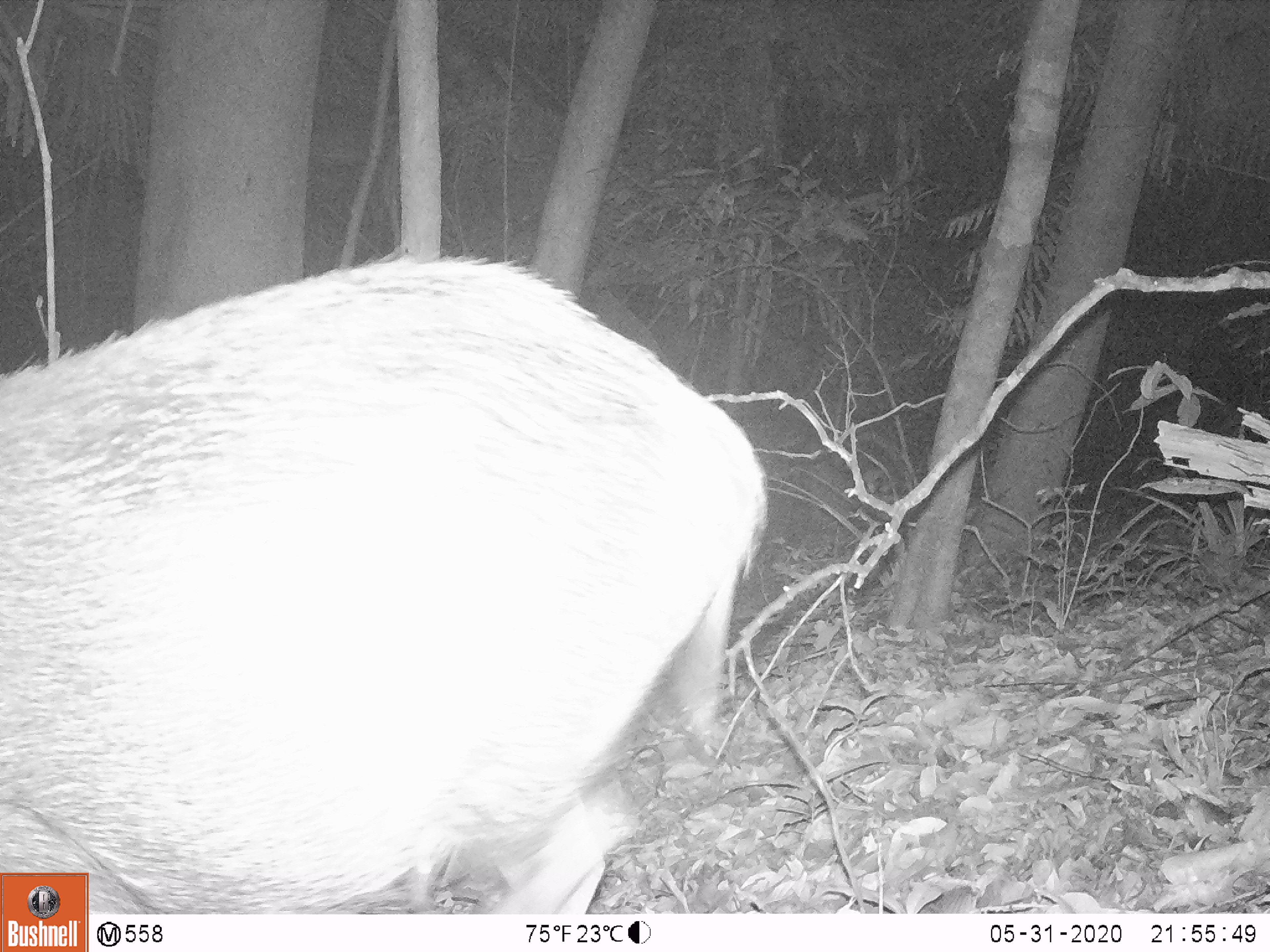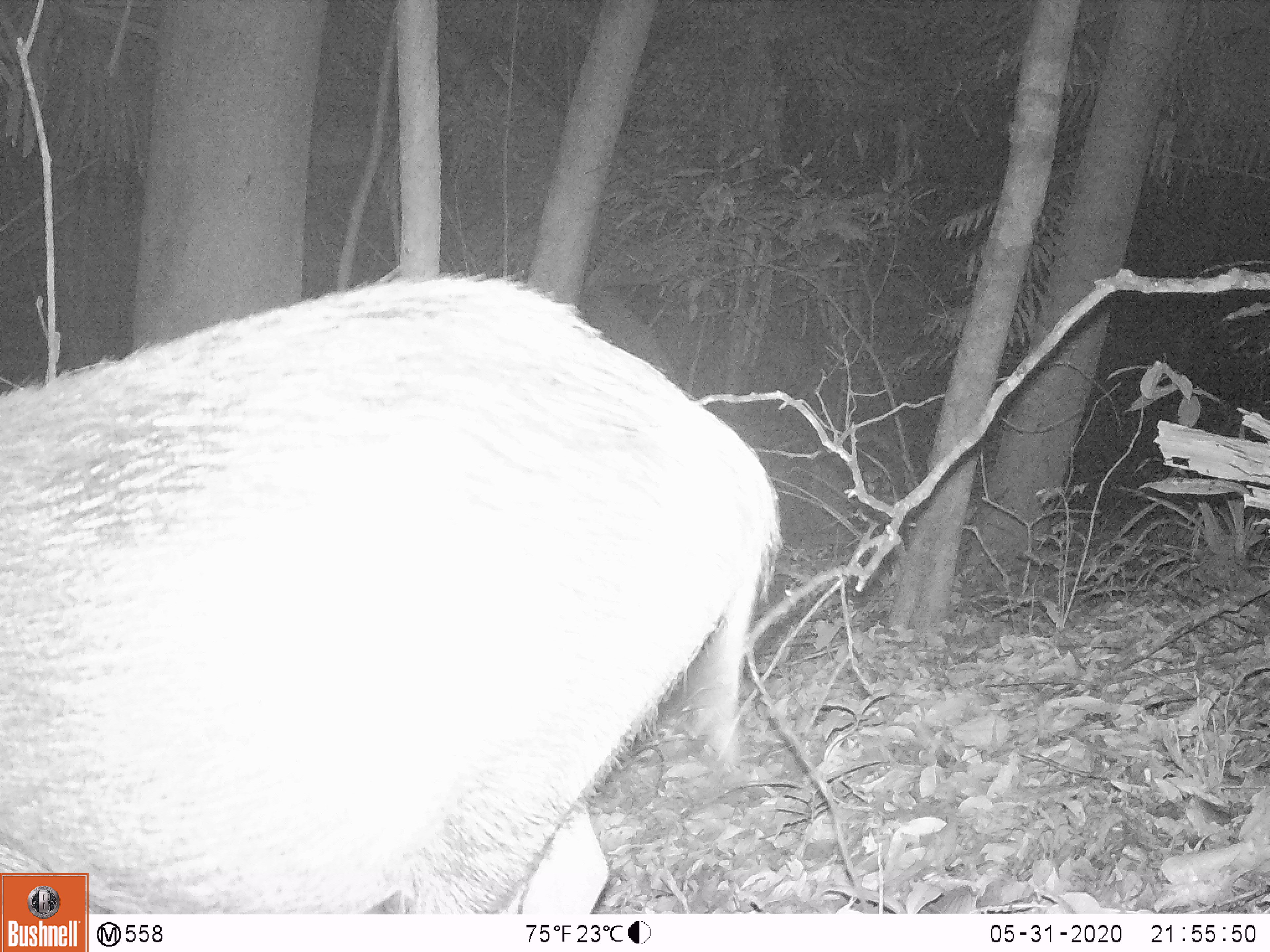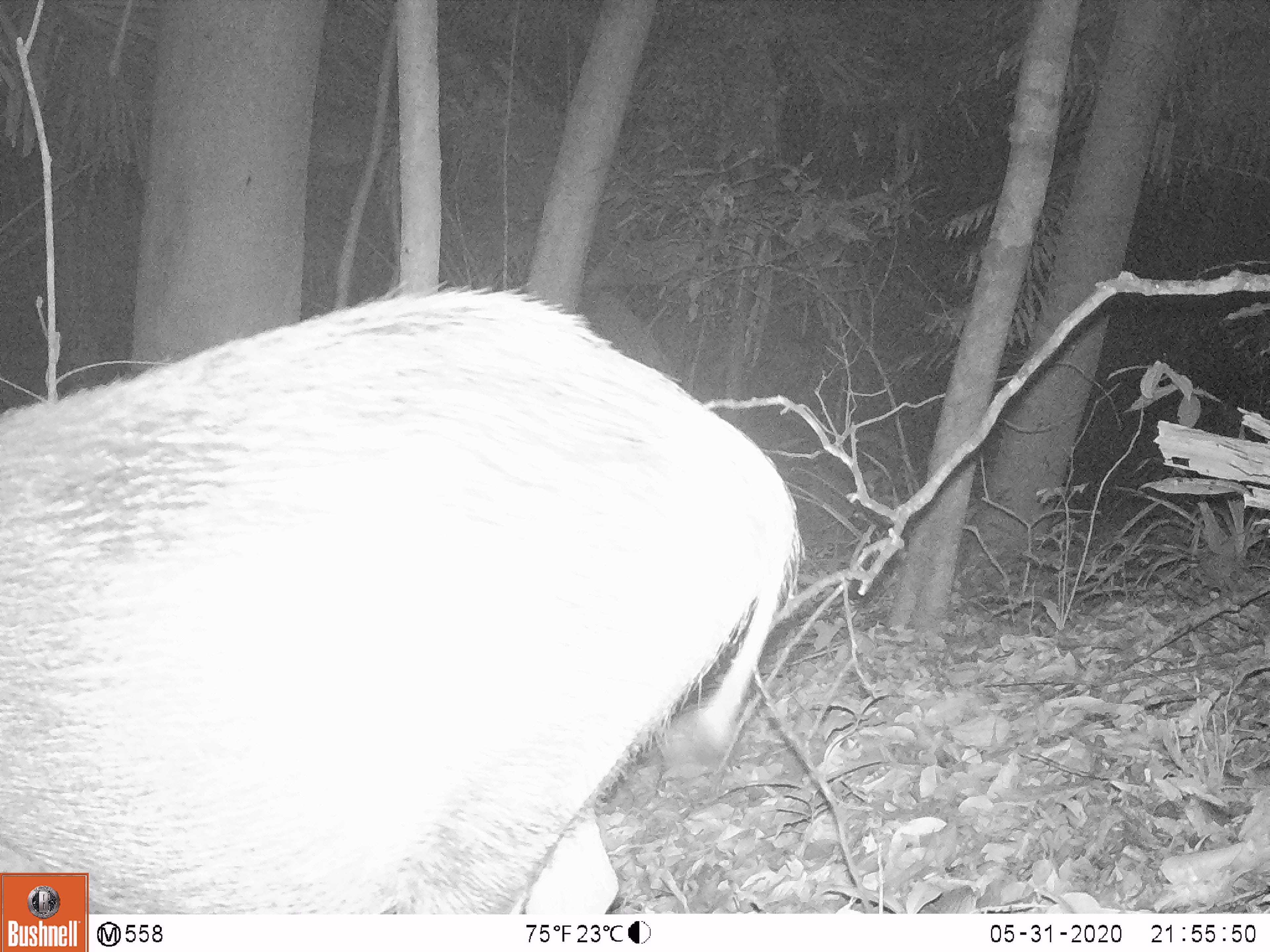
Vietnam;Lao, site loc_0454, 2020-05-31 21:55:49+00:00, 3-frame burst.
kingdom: Animalia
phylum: Chordata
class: Mammalia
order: Artiodactyla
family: Suidae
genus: Sus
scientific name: Sus scrofa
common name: eurasian wild pig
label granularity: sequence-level